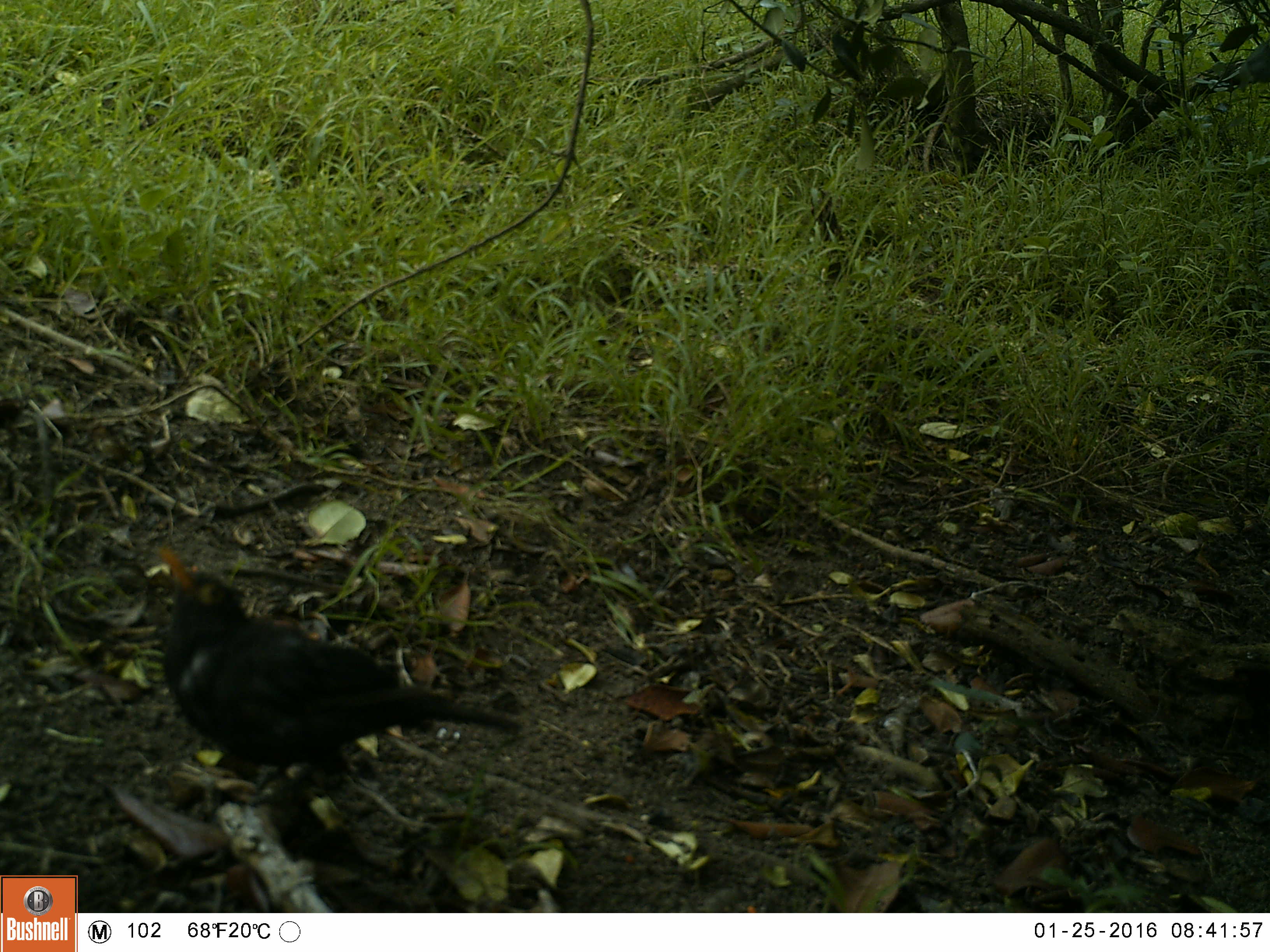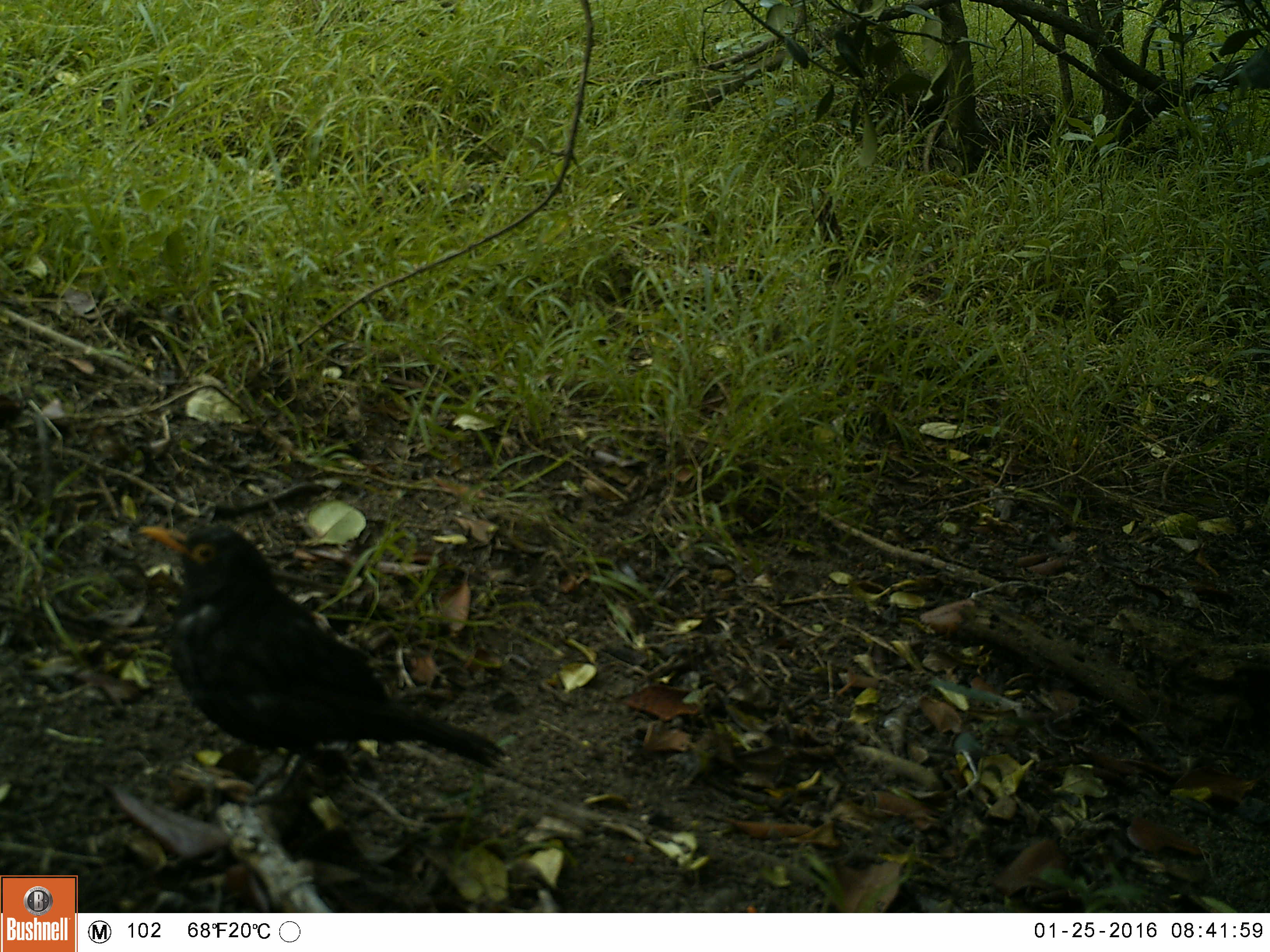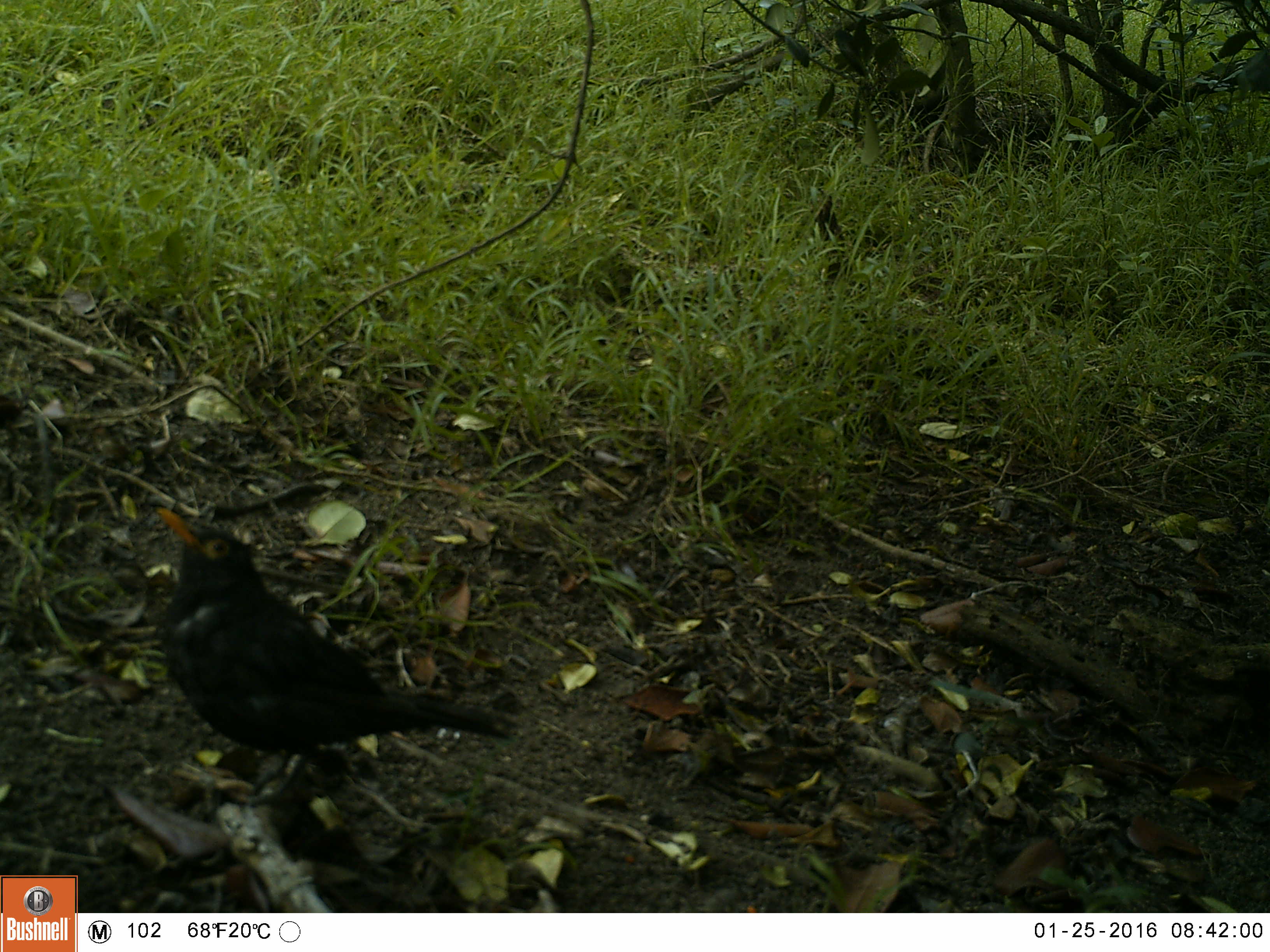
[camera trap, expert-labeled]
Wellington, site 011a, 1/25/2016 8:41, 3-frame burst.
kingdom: Animalia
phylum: Chordata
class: Aves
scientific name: Aves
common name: bird